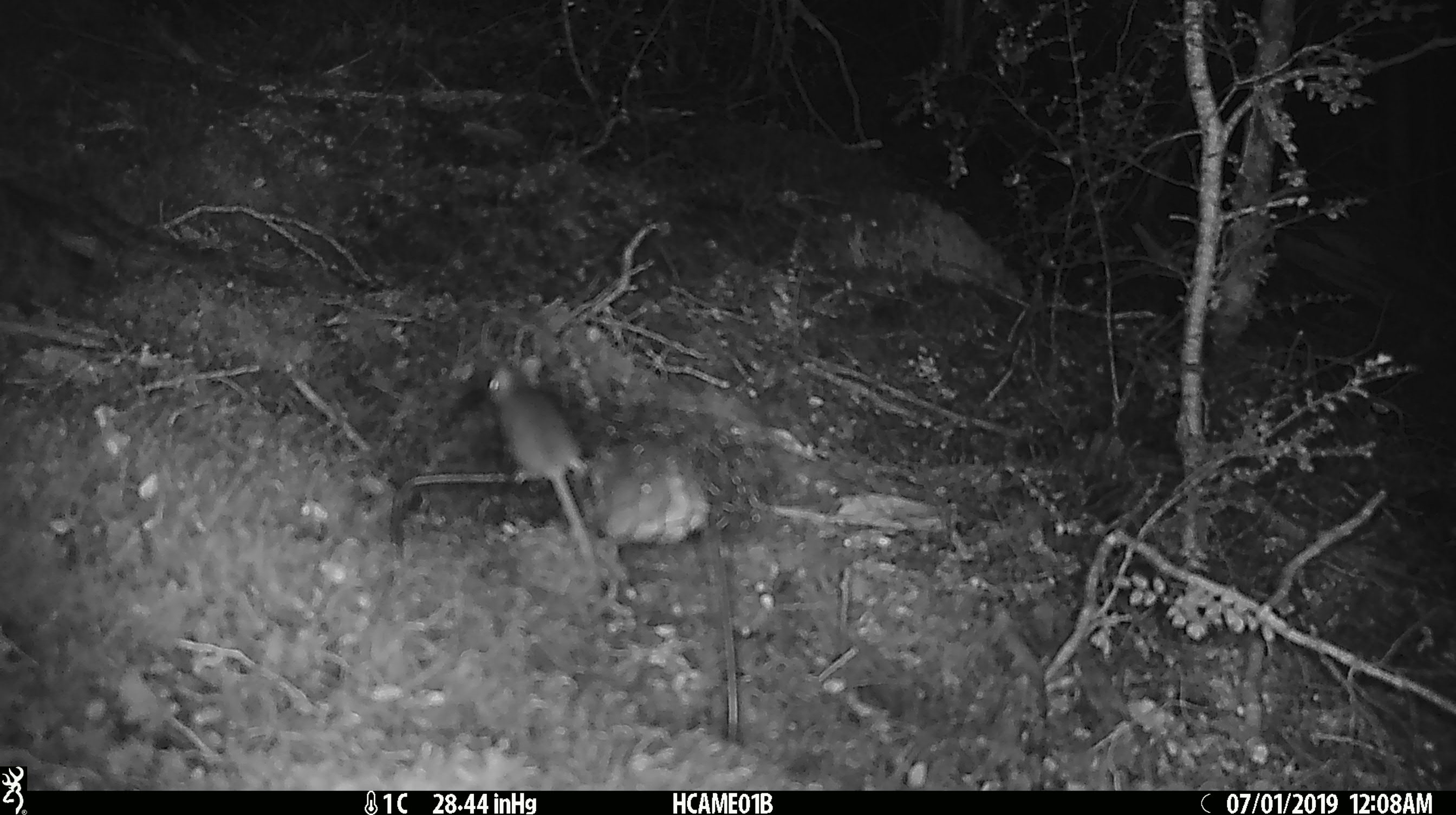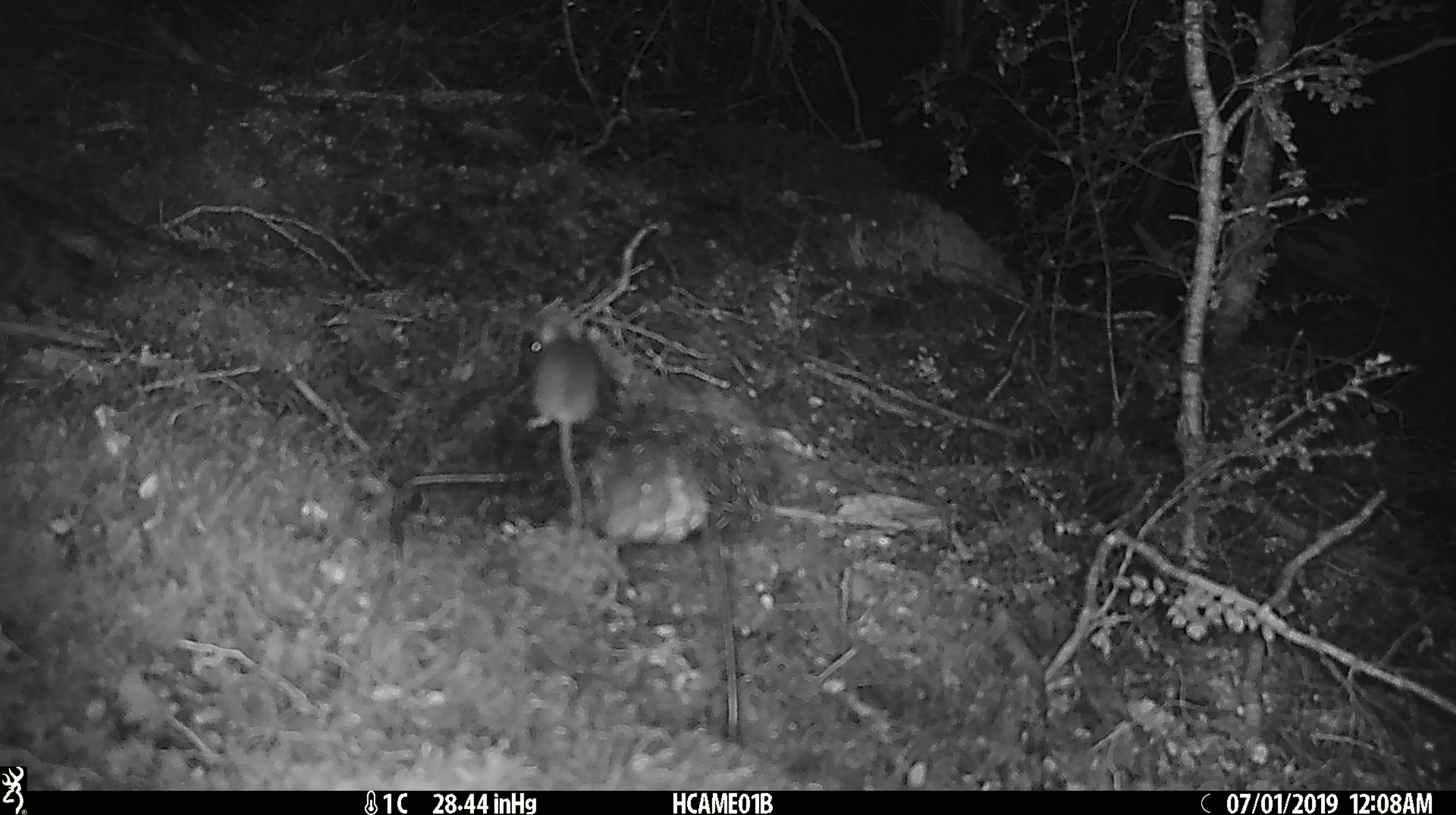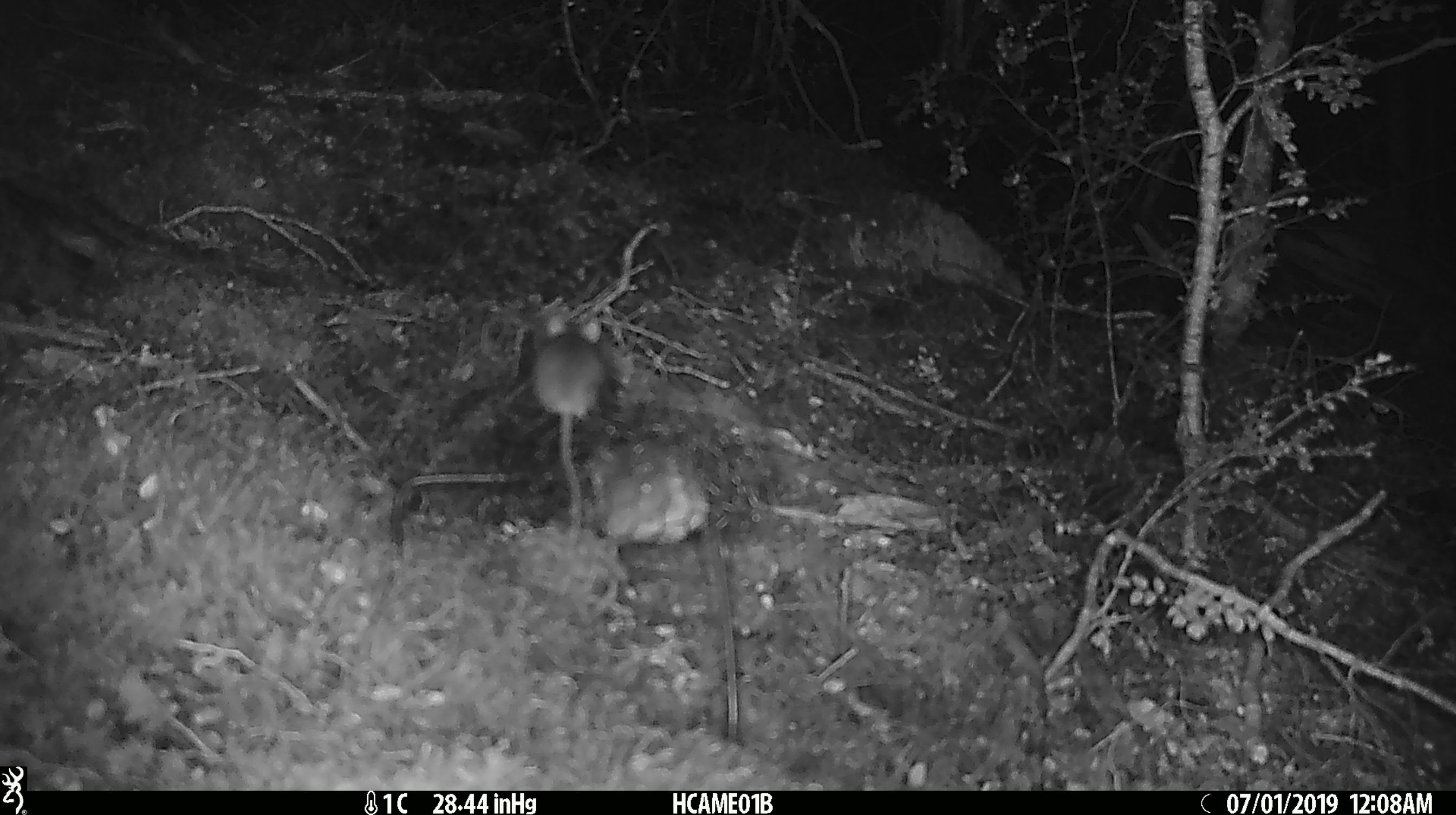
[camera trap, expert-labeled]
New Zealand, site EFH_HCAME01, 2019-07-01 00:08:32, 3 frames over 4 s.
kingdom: Animalia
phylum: Chordata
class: Mammalia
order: Rodentia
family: Muridae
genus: Mus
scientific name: Mus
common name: mouse